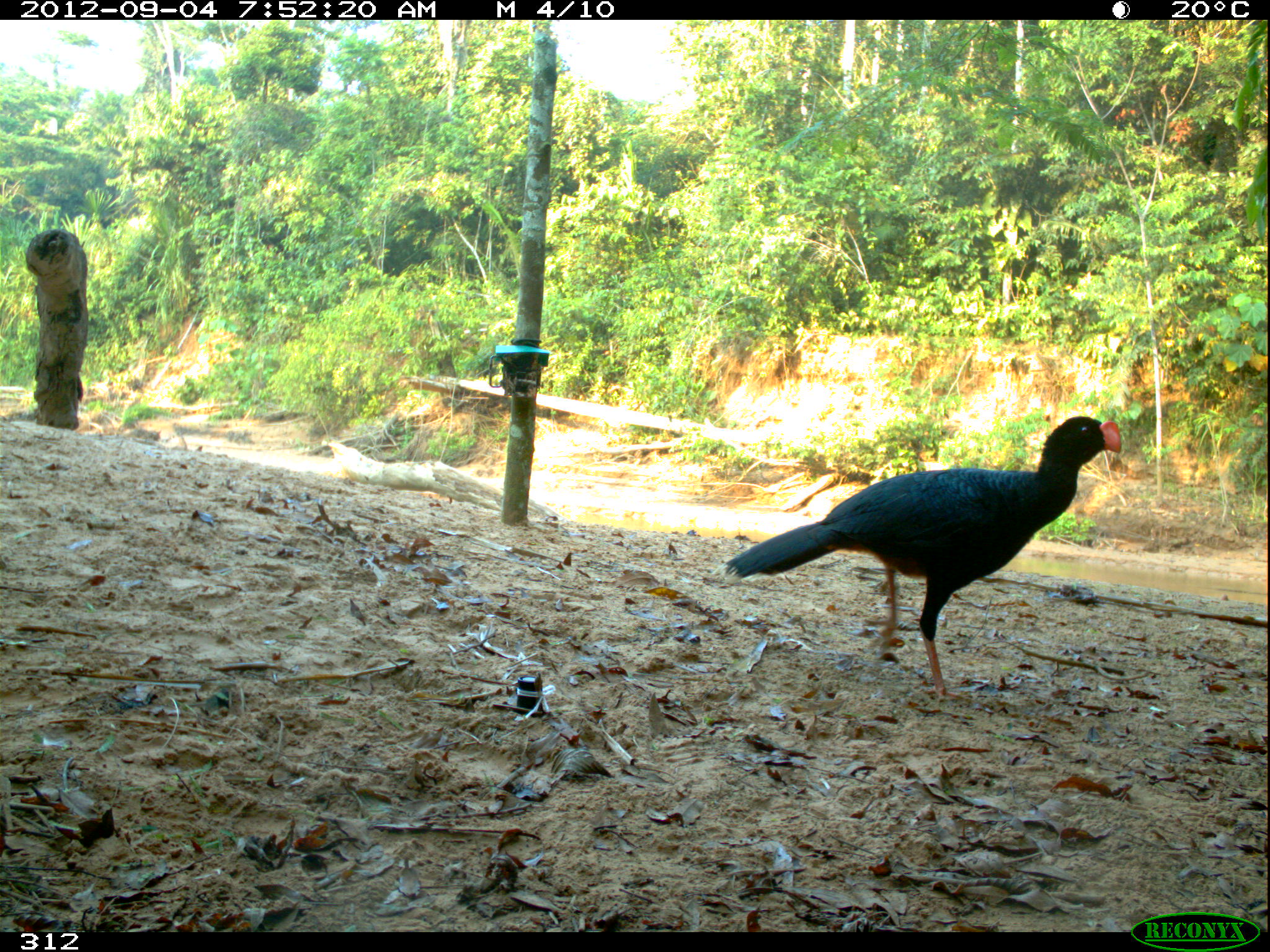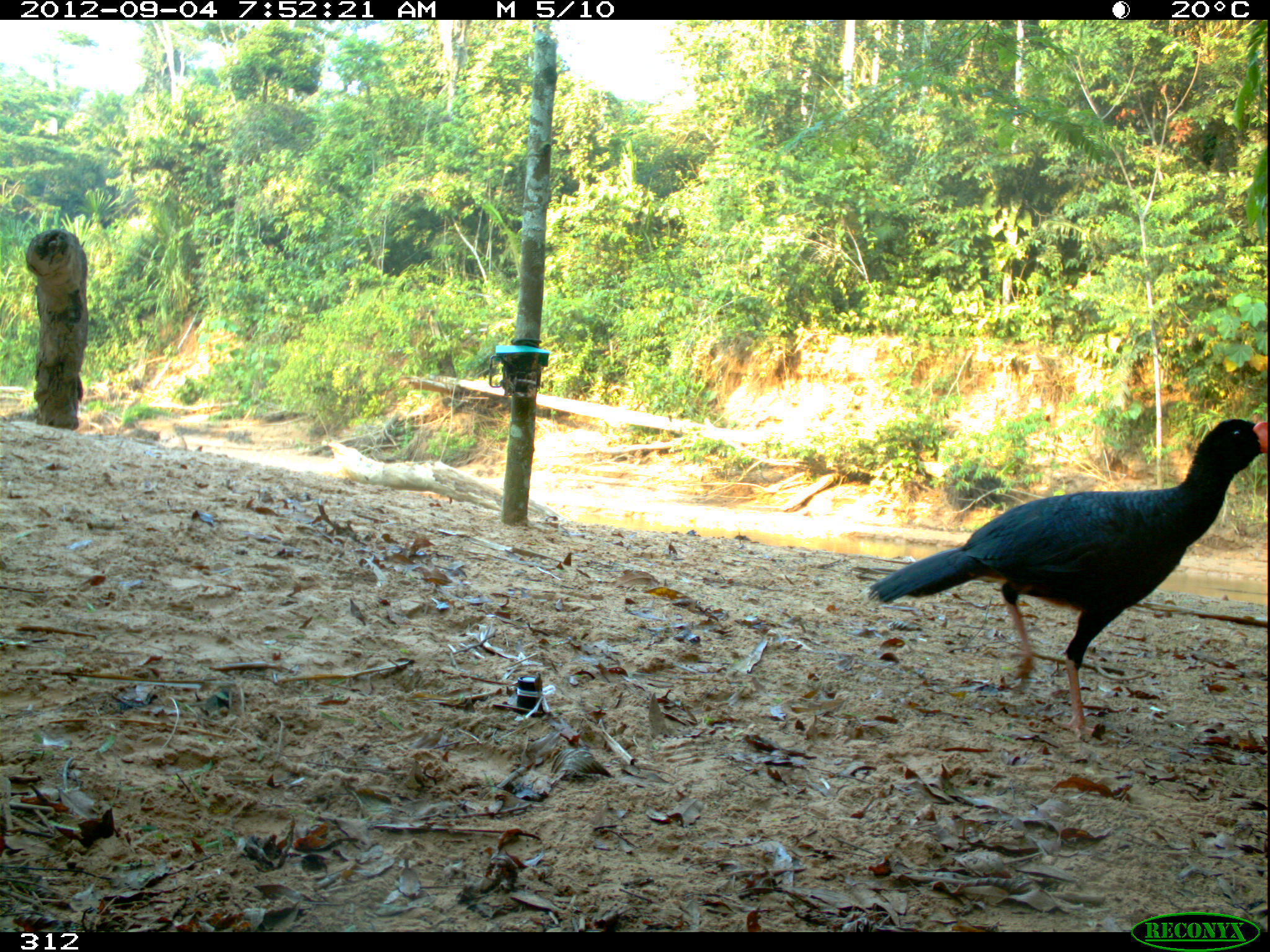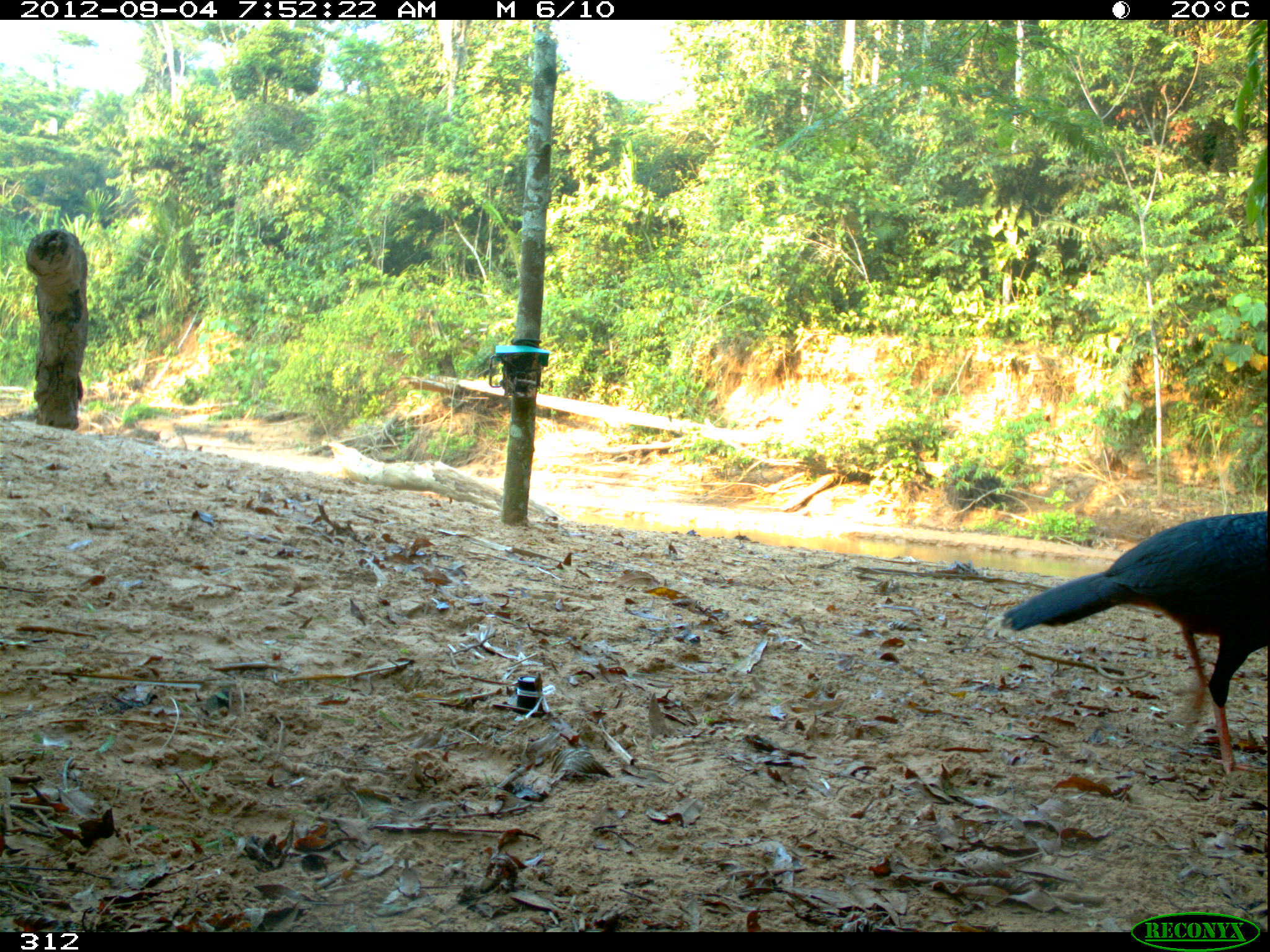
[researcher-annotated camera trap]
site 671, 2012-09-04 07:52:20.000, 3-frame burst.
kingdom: Animalia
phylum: Chordata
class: Aves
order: Galliformes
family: Cracidae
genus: Mitu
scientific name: Mitu tuberosum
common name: razor-billed curassow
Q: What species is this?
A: Mitu tuberosum (razor-billed curassow).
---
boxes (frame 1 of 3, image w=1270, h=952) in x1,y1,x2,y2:
mitu tuberosum: 711,412,1123,701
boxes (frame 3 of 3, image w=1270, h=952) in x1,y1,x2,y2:
mitu tuberosum: 981,508,1263,772